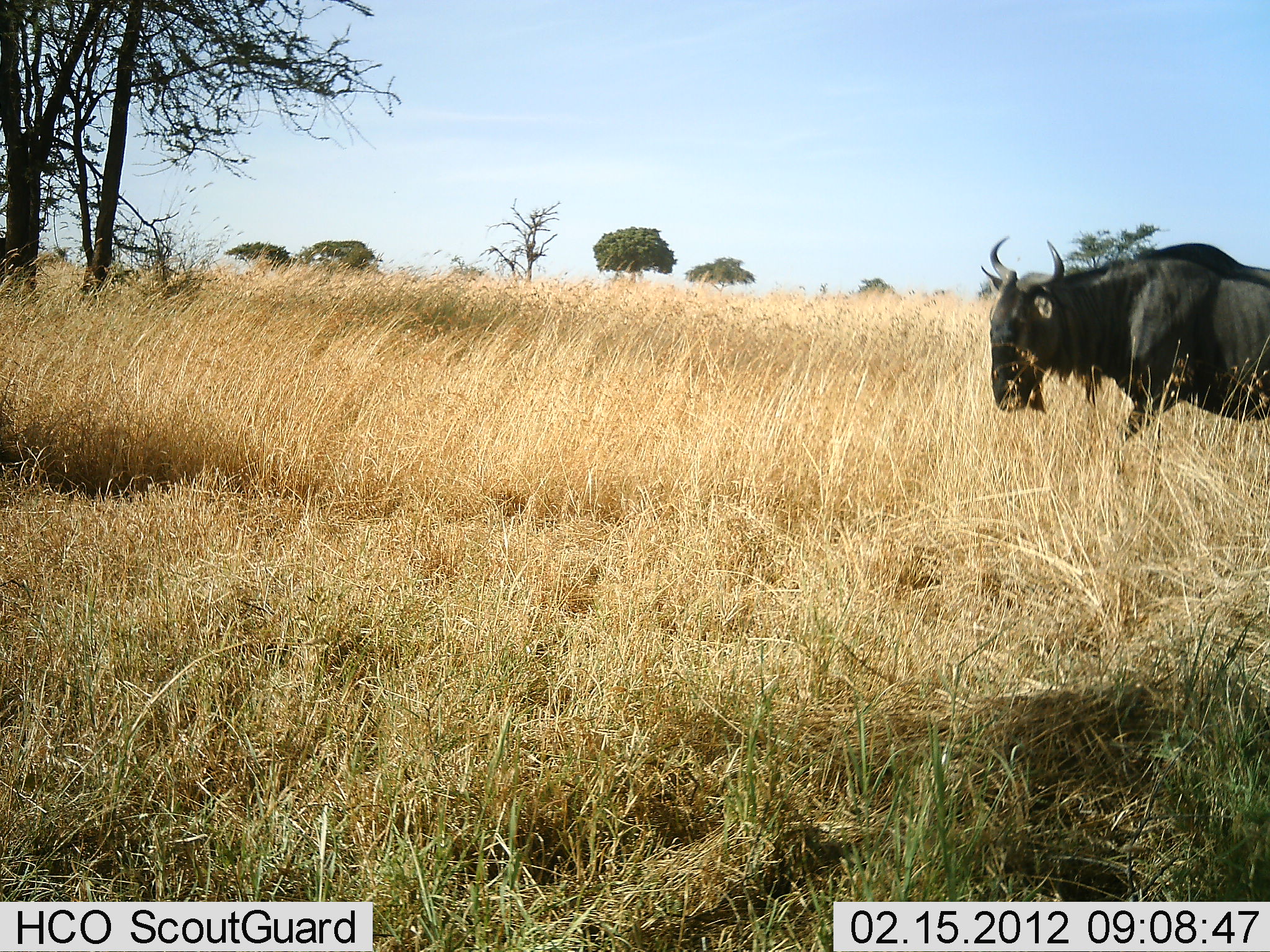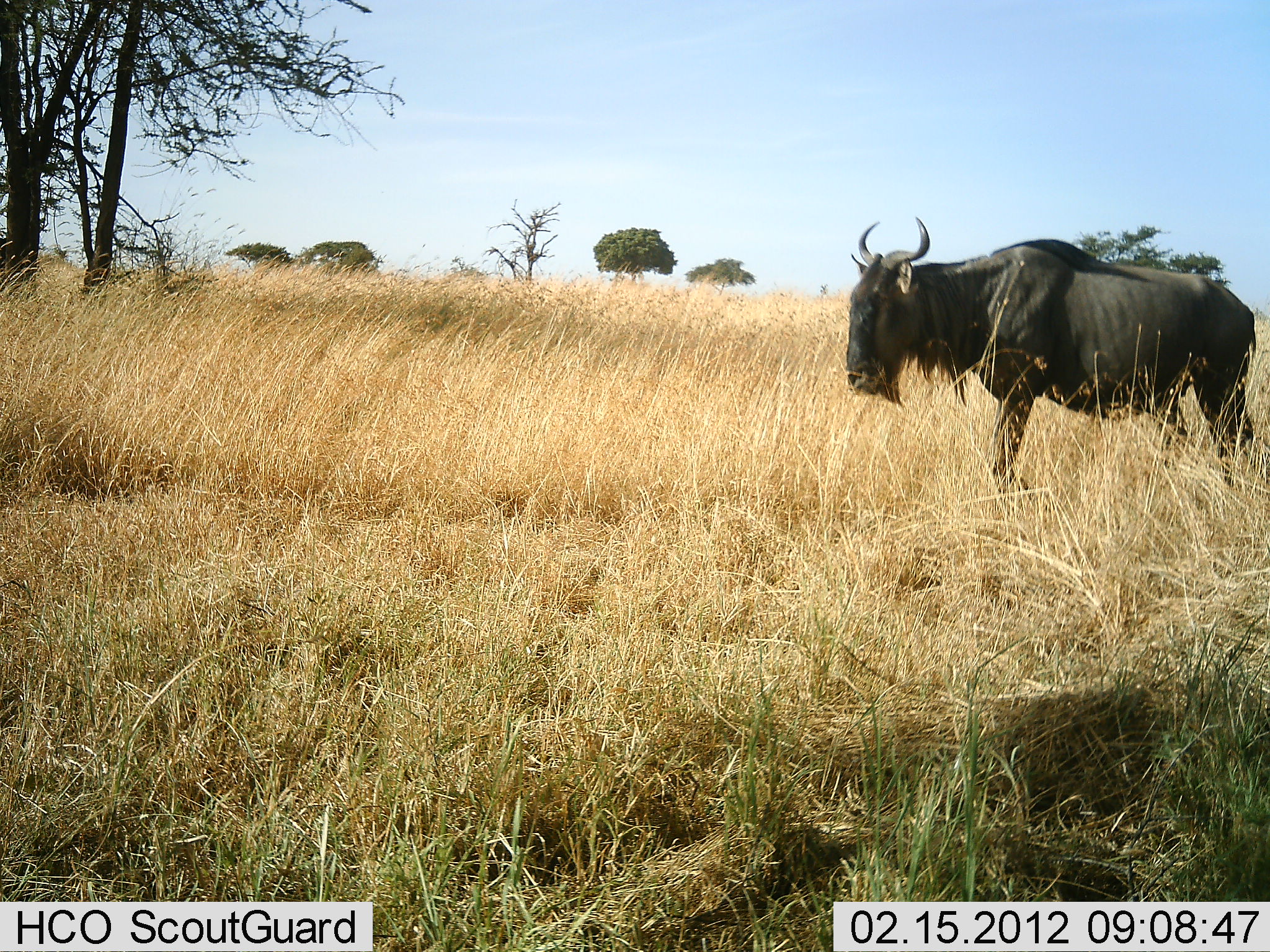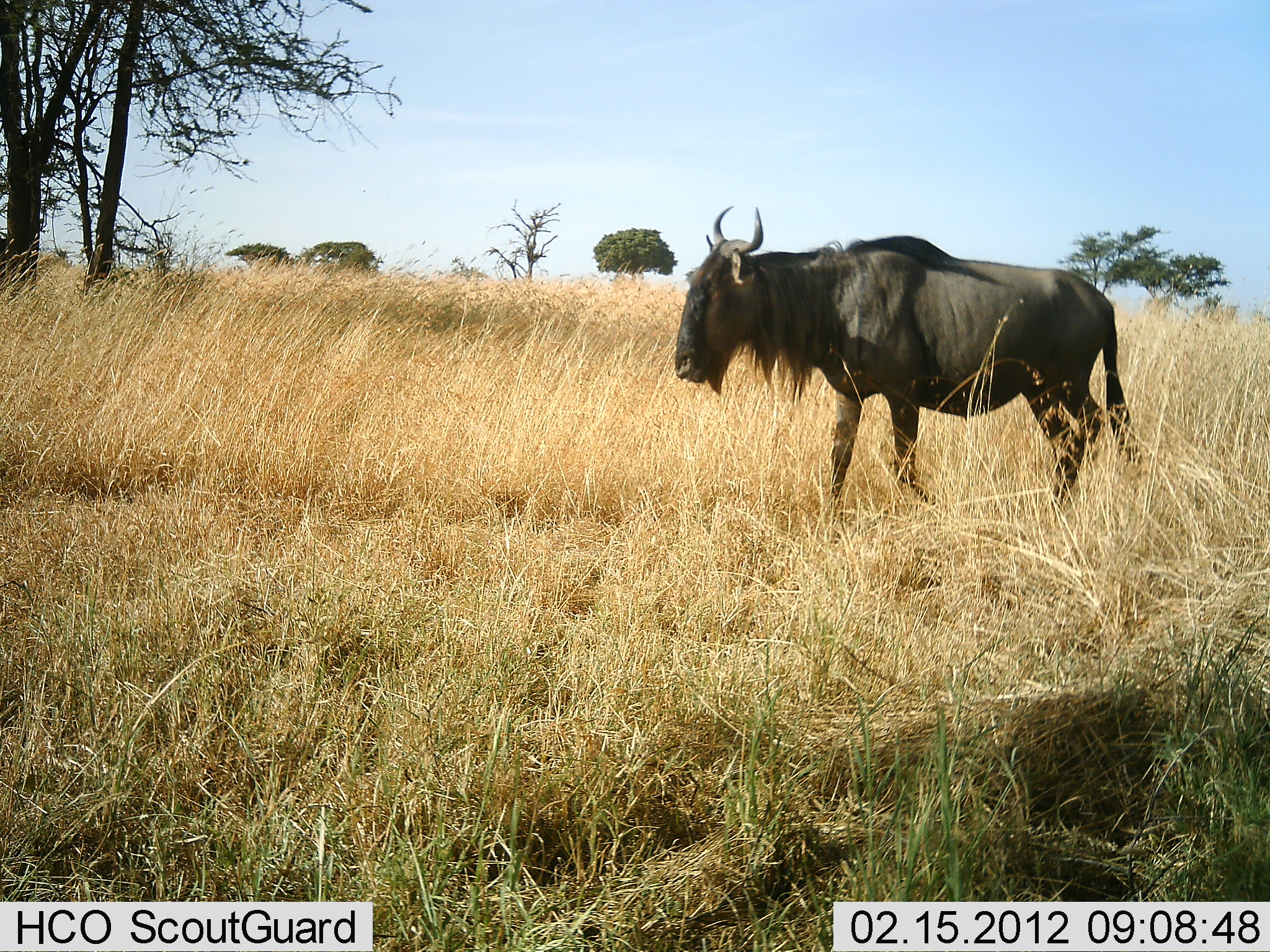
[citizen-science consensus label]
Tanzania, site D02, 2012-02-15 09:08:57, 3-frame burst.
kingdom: Animalia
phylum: Chordata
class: Mammalia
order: Artiodactyla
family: Bovidae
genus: Connochaetes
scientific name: Connochaetes taurinus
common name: blue wildebeest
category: wildebeest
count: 1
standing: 15%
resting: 0%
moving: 89%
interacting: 0%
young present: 0%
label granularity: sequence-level